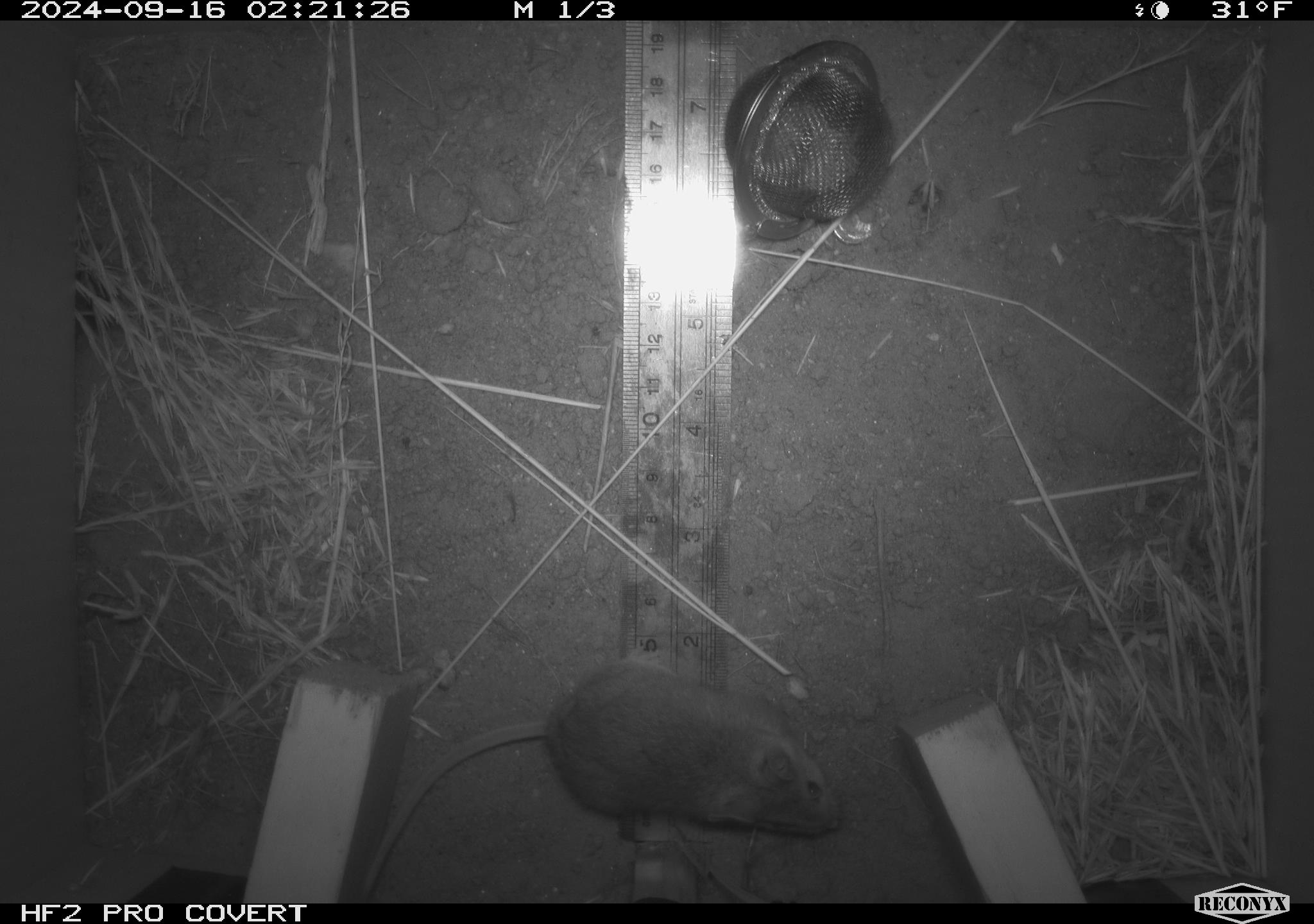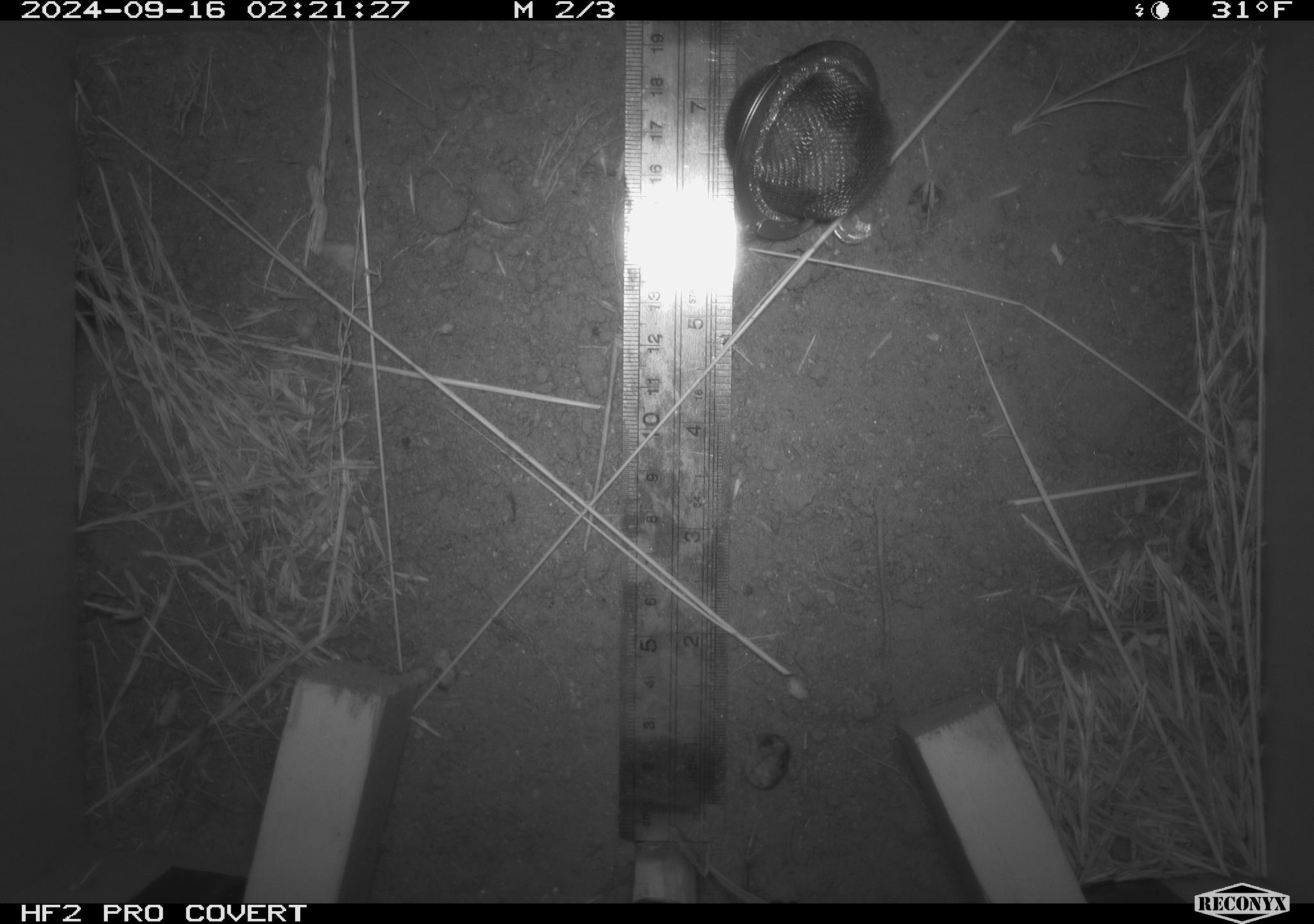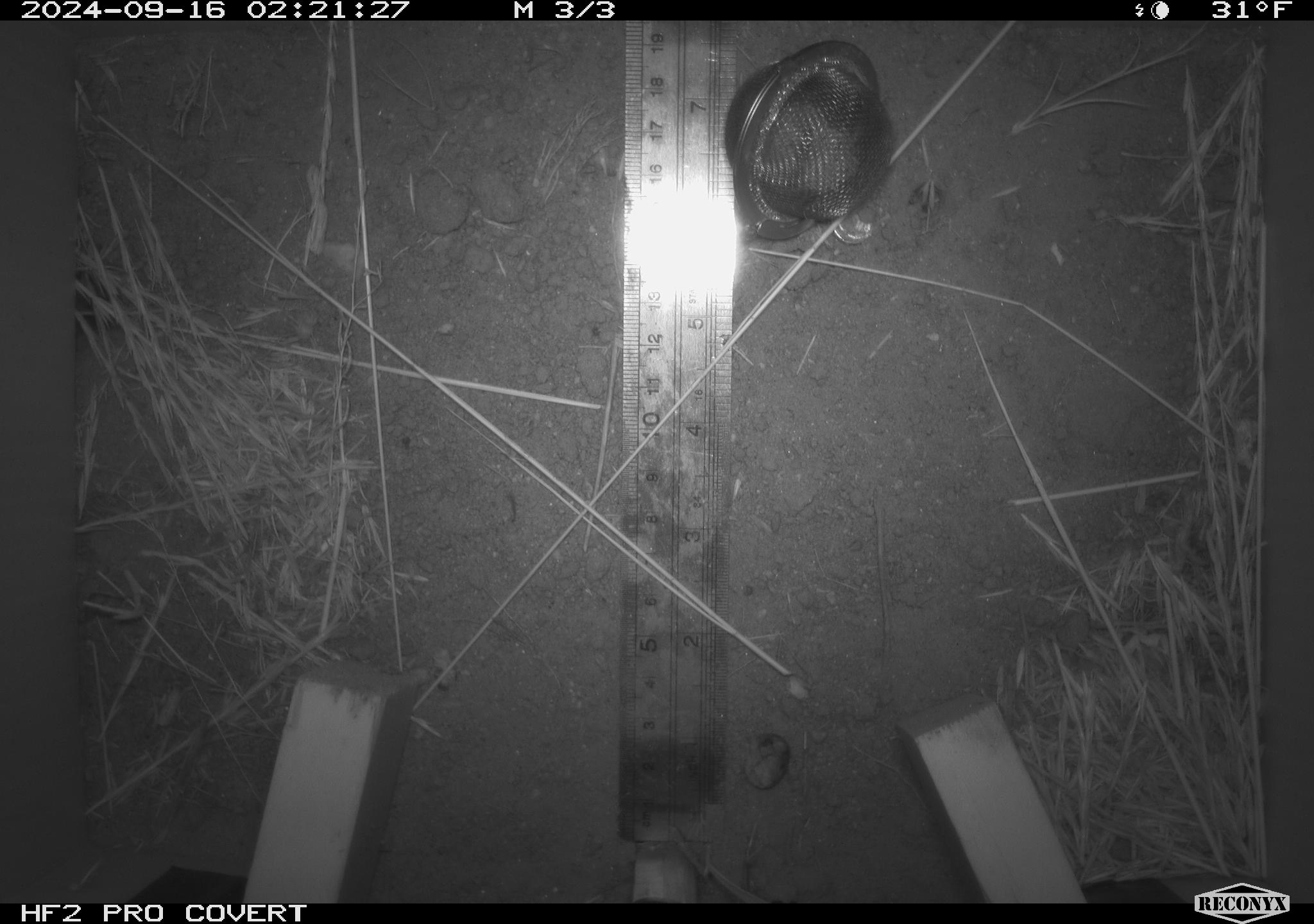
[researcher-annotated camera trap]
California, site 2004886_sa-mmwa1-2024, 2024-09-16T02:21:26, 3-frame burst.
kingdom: Animalia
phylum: Chordata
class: Mammalia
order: Rodentia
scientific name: Rodentia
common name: mouse species